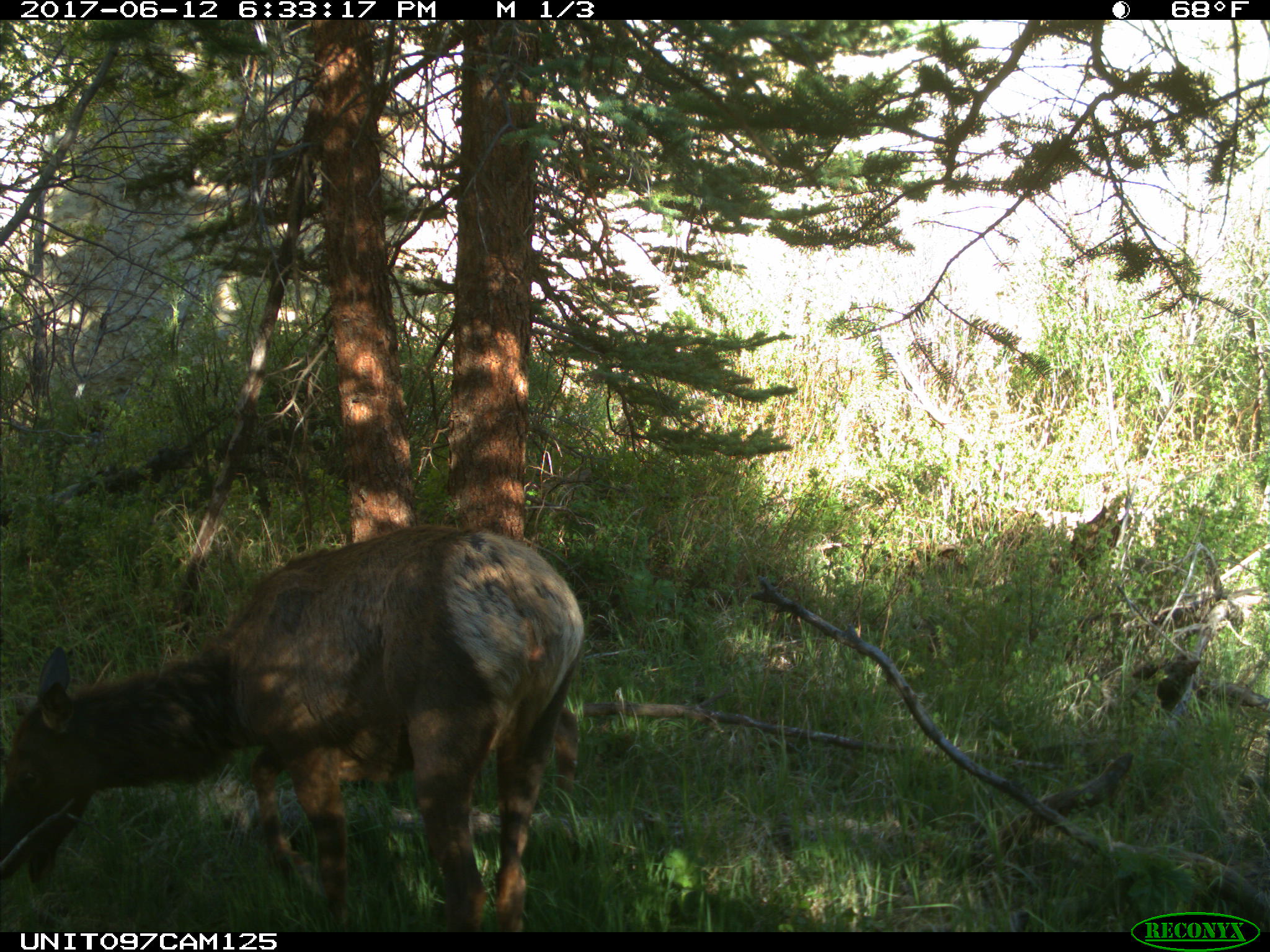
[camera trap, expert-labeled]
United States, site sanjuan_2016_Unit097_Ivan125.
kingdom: Animalia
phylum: Chordata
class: Mammalia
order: Artiodactyla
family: Cervidae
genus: Cervus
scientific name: Cervus elaphus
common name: red deer